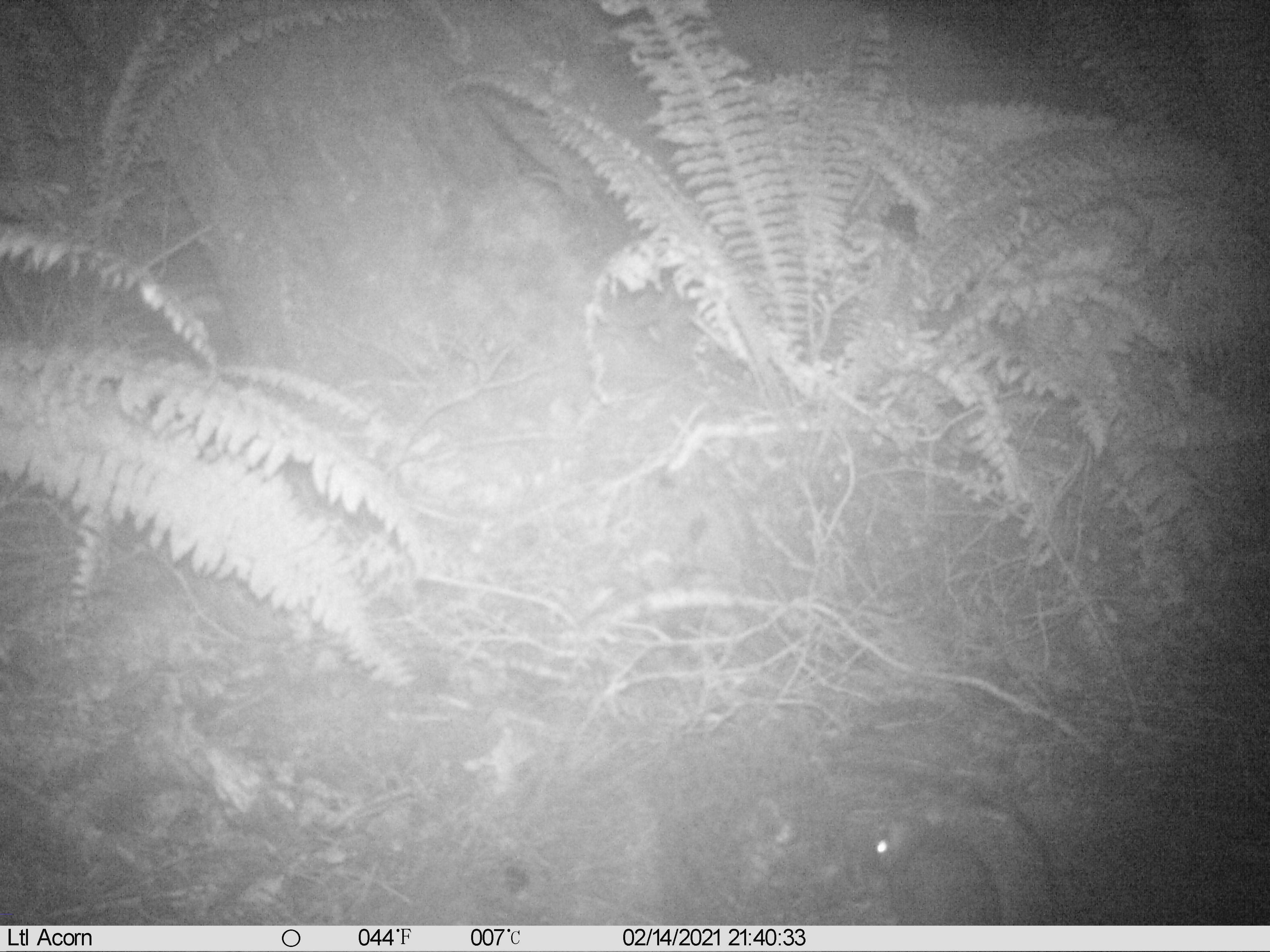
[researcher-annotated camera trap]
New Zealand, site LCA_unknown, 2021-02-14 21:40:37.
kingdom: Animalia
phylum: Chordata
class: Mammalia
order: Rodentia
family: Muridae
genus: Rattus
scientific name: Rattus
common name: rat